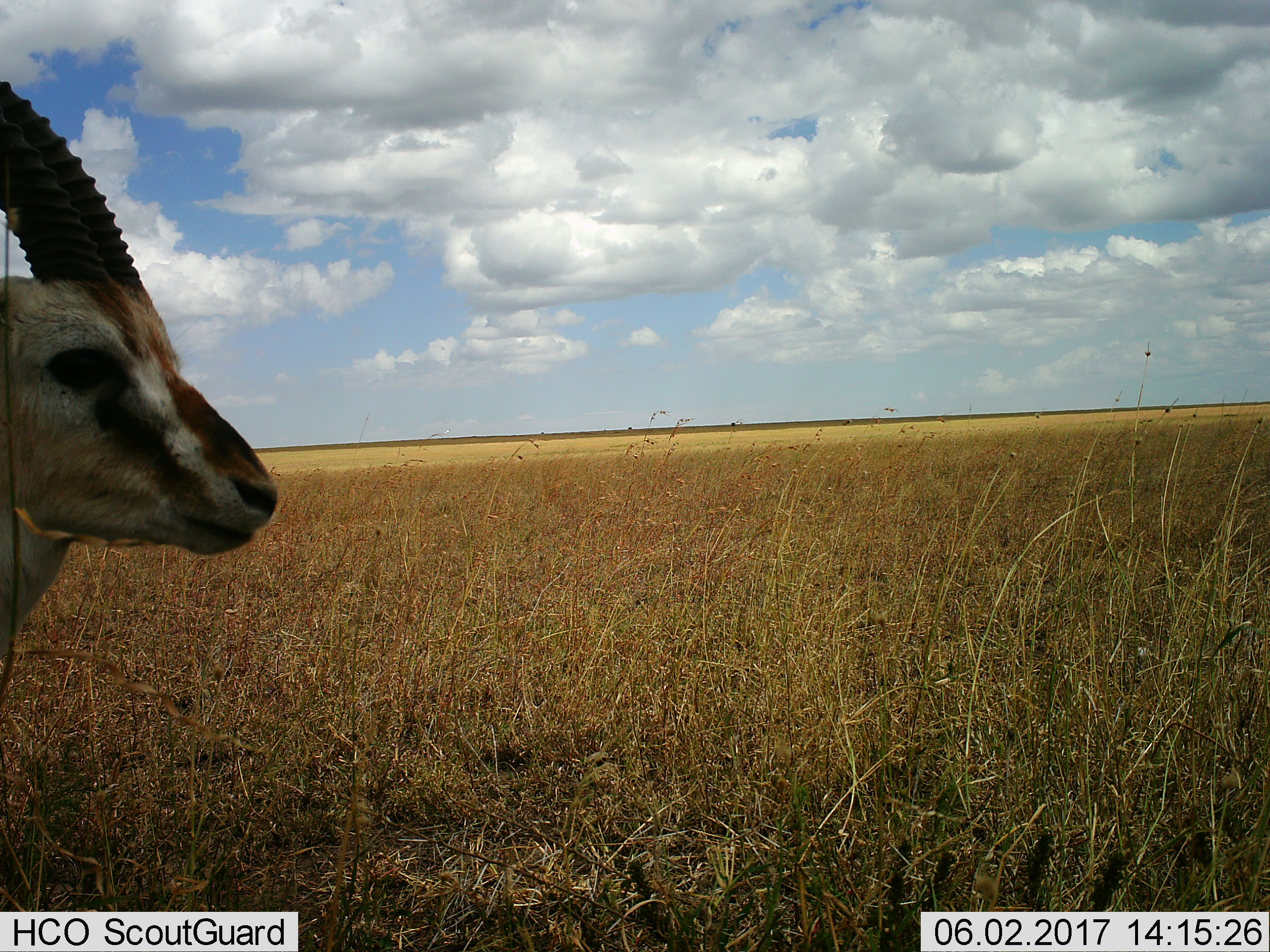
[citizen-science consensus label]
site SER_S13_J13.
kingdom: Animalia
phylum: Chordata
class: Mammalia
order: Artiodactyla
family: Bovidae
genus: Eudorcas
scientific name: Eudorcas thomsonii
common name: thomson's gazelle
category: gazellethomsons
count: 1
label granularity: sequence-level